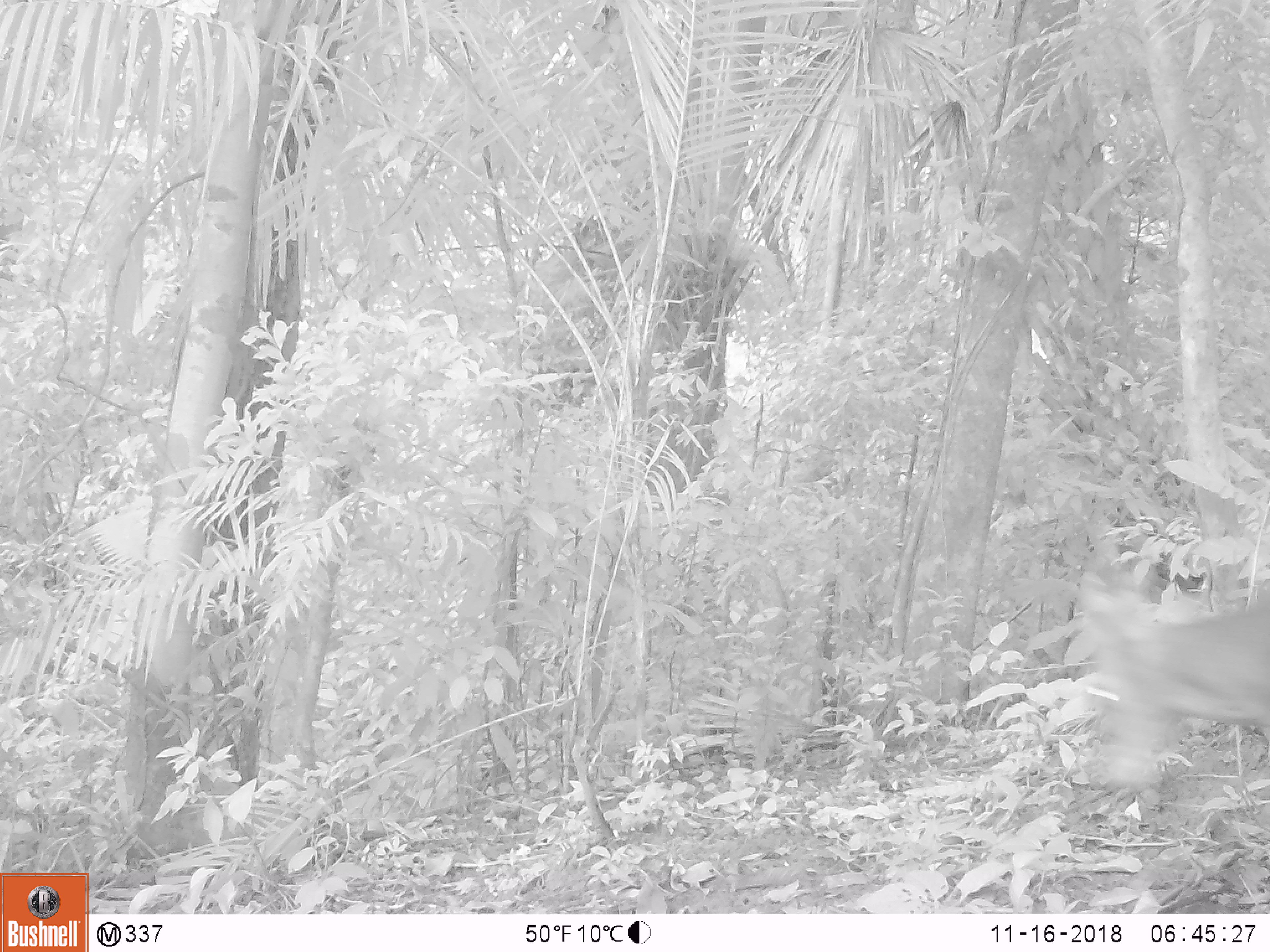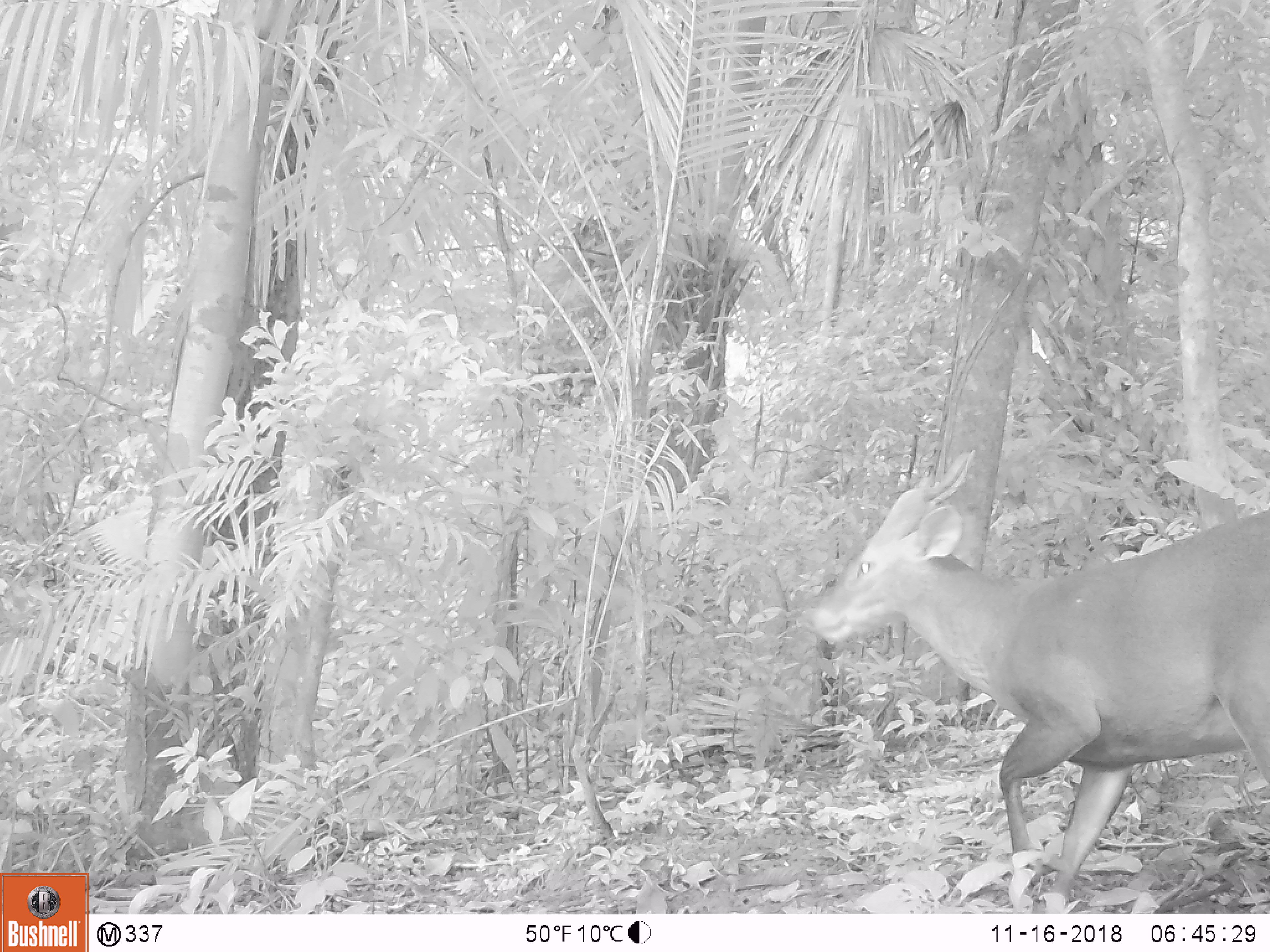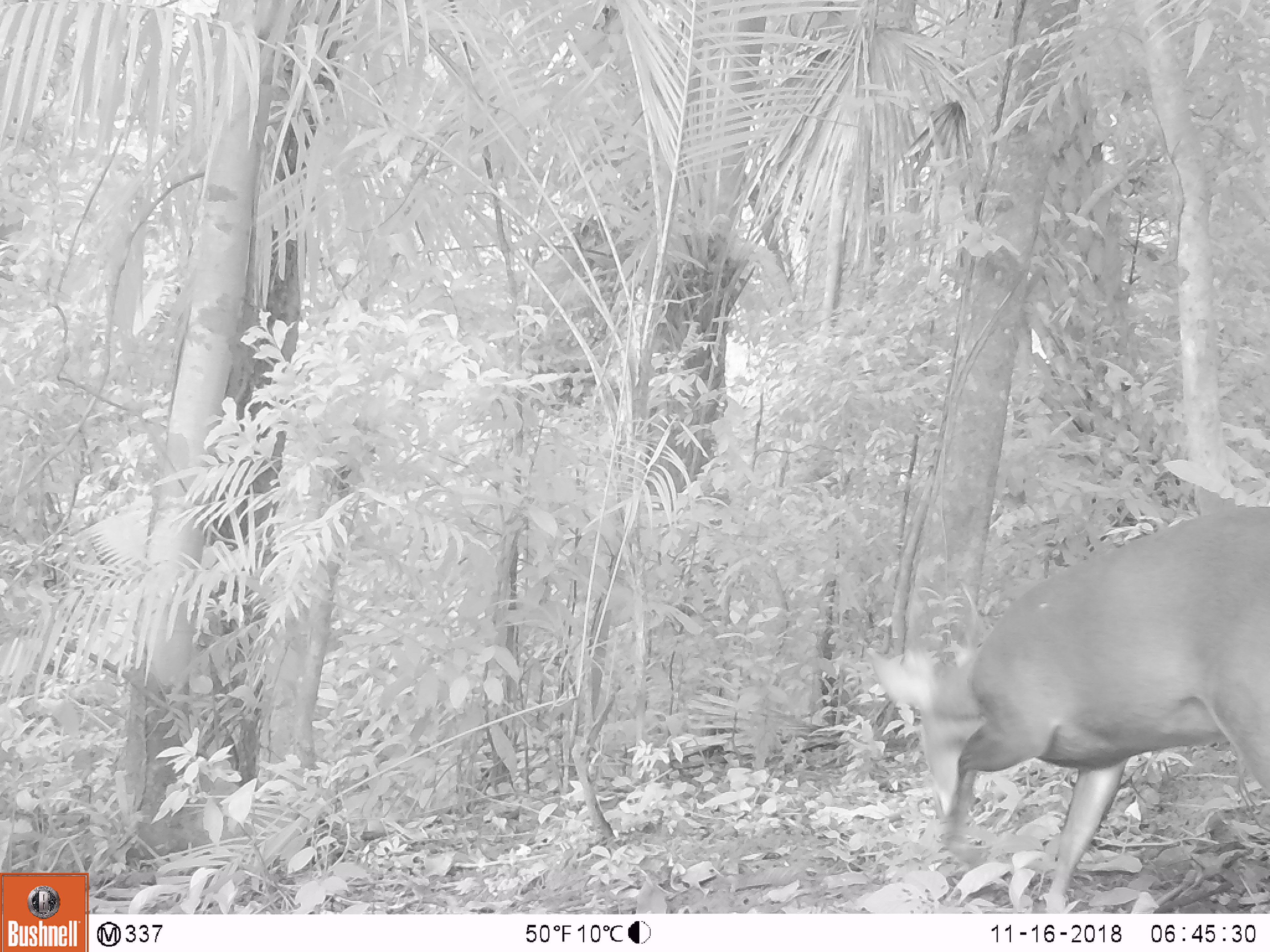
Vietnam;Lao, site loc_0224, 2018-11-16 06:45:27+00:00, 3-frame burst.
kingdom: Animalia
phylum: Chordata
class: Mammalia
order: Artiodactyla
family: Cervidae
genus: Muntiacus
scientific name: Muntiacus vuquangensis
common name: large-antlered muntjac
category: large antlered muntjac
Large antlered muntjac (large-antlered muntjac) (Muntiacus vuquangensis). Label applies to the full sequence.